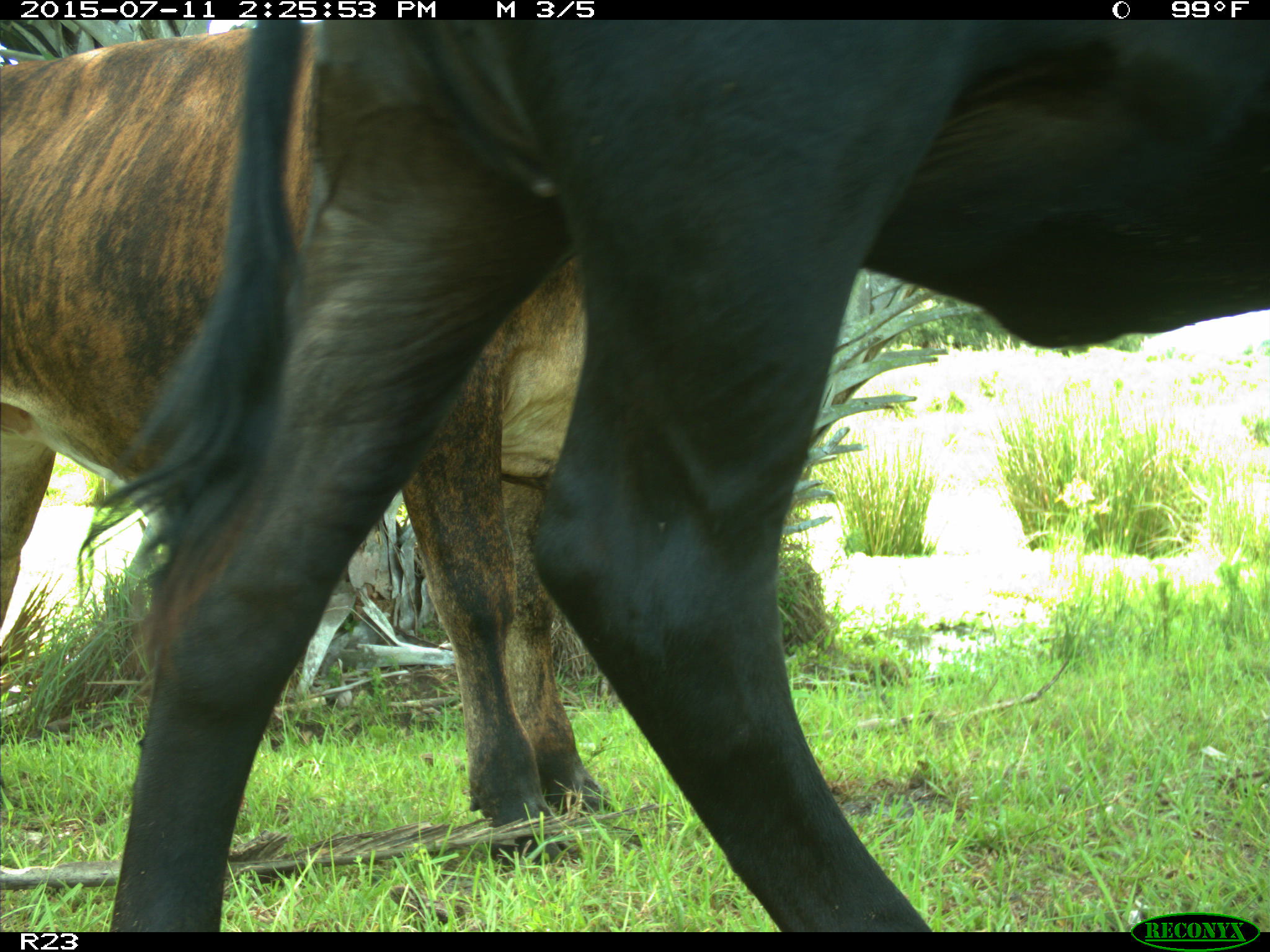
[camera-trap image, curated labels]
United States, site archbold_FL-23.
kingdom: Animalia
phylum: Chordata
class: Mammalia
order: Artiodactyla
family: Bovidae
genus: Bos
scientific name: Bos taurus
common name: domestic cow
Bos taurus (domestic cow).